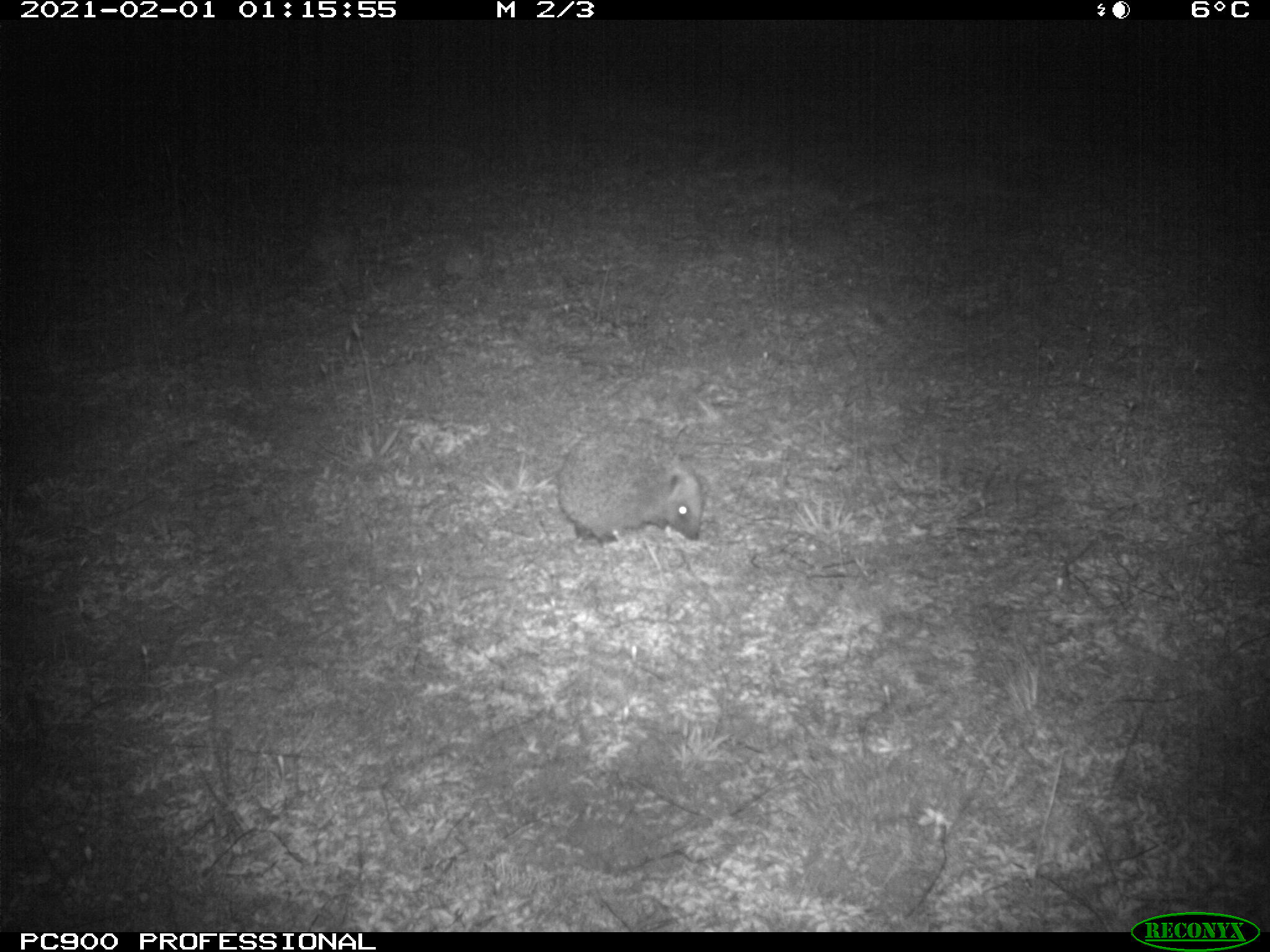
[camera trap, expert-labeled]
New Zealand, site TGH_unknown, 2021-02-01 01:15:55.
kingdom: Animalia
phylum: Chordata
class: Mammalia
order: Eulipotyphla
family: Erinaceidae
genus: Erinaceus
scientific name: Erinaceus europaeus europaeus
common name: european hedgehog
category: hedgehog